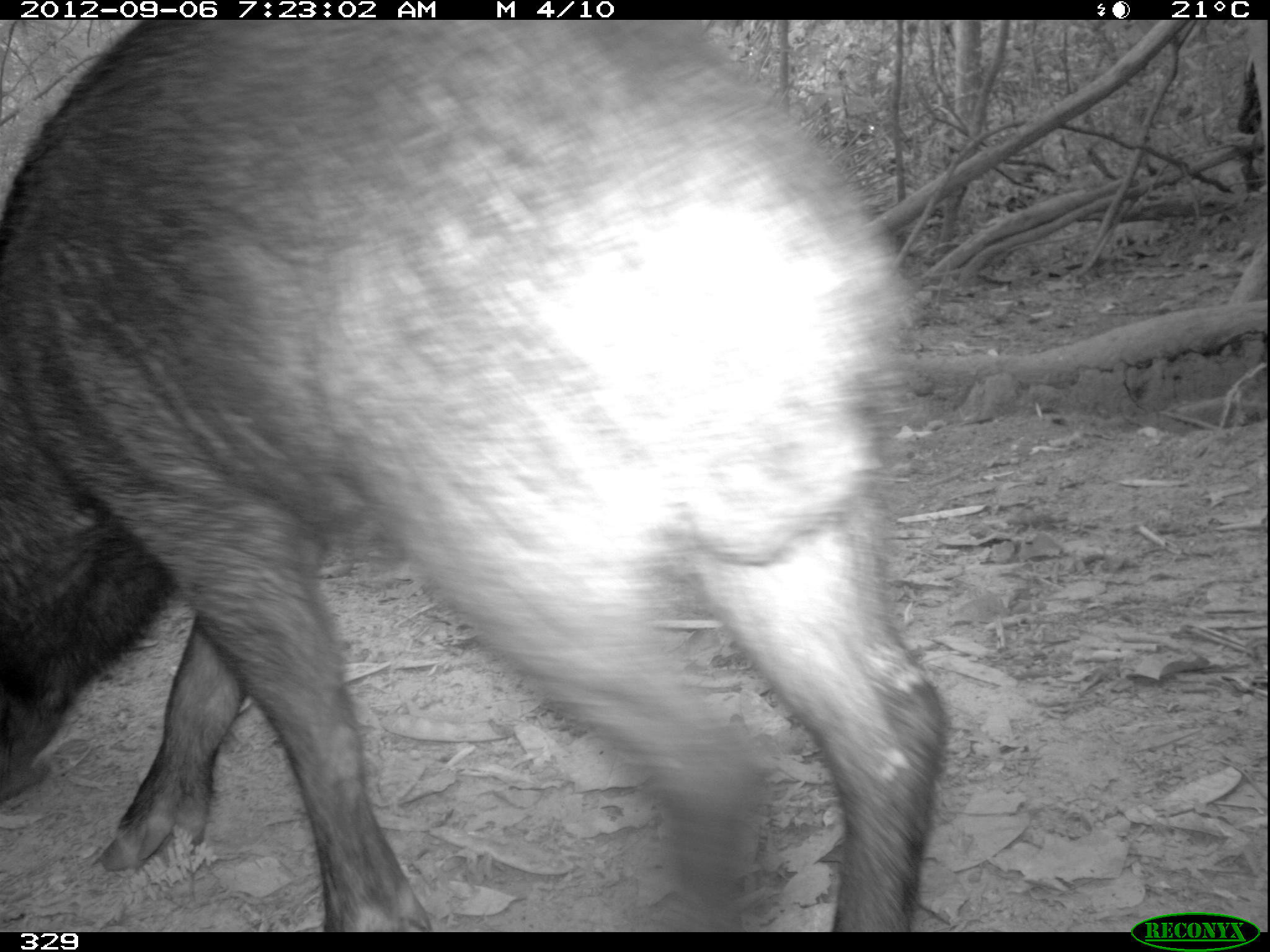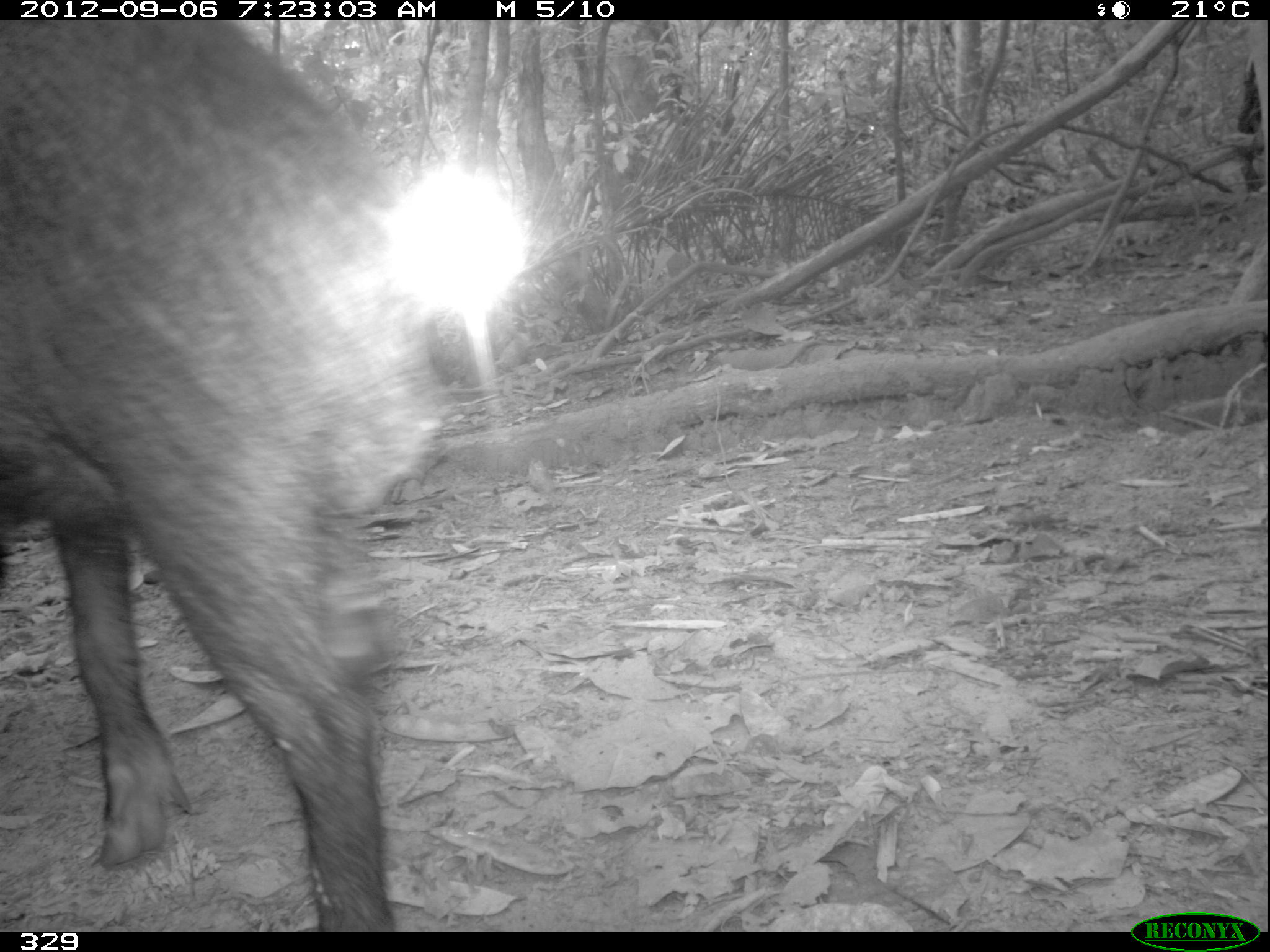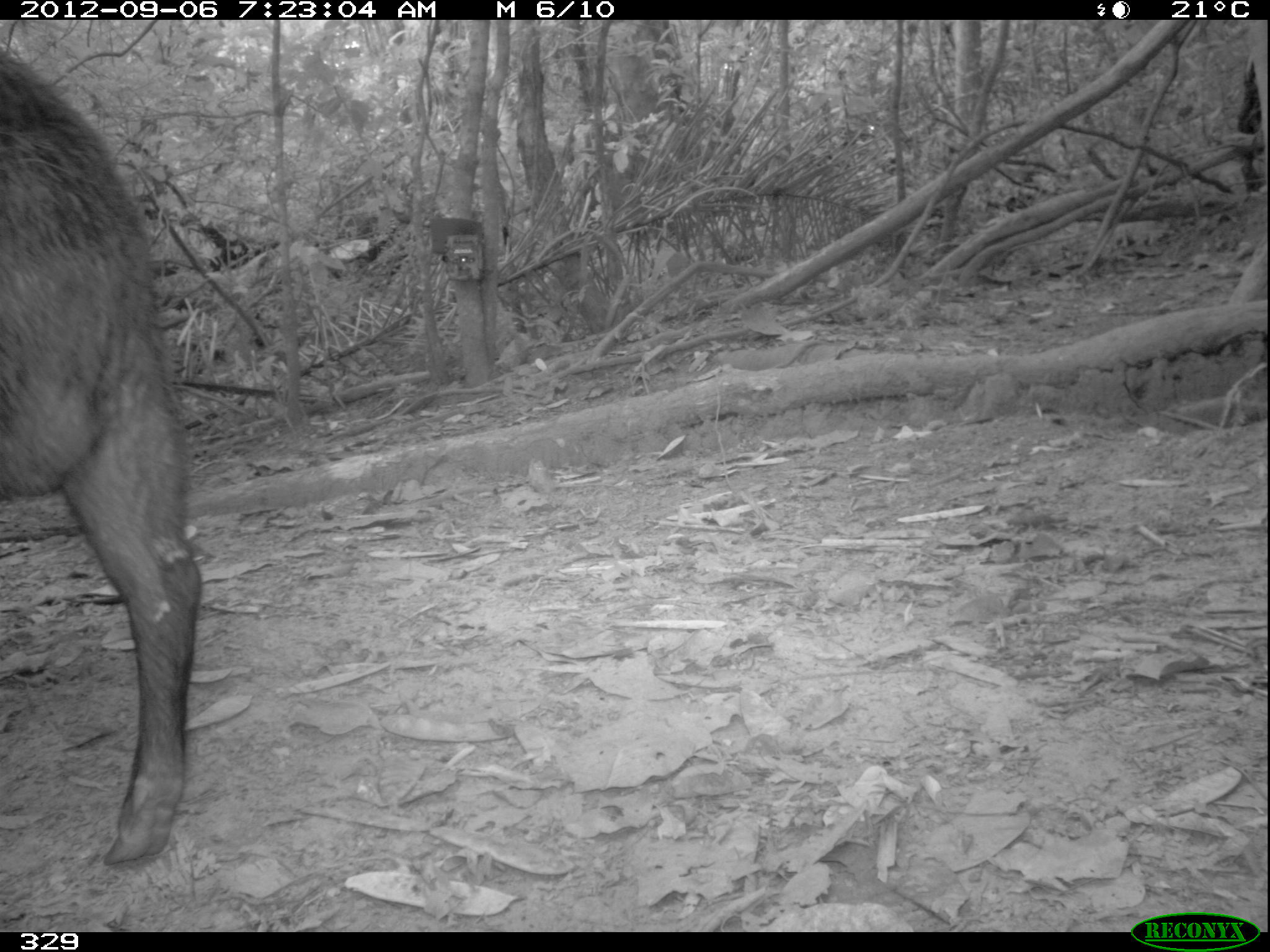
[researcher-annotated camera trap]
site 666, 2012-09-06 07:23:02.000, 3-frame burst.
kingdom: Animalia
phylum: Chordata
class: Mammalia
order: Artiodactyla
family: Tayassuidae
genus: Tayassu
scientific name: Tayassu pecari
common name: white-lipped peccary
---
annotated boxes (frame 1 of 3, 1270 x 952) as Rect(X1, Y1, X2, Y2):
tayassu pecari: Rect(1, 20, 946, 931)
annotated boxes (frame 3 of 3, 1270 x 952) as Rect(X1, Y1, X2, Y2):
tayassu pecari: Rect(0, 43, 201, 864)